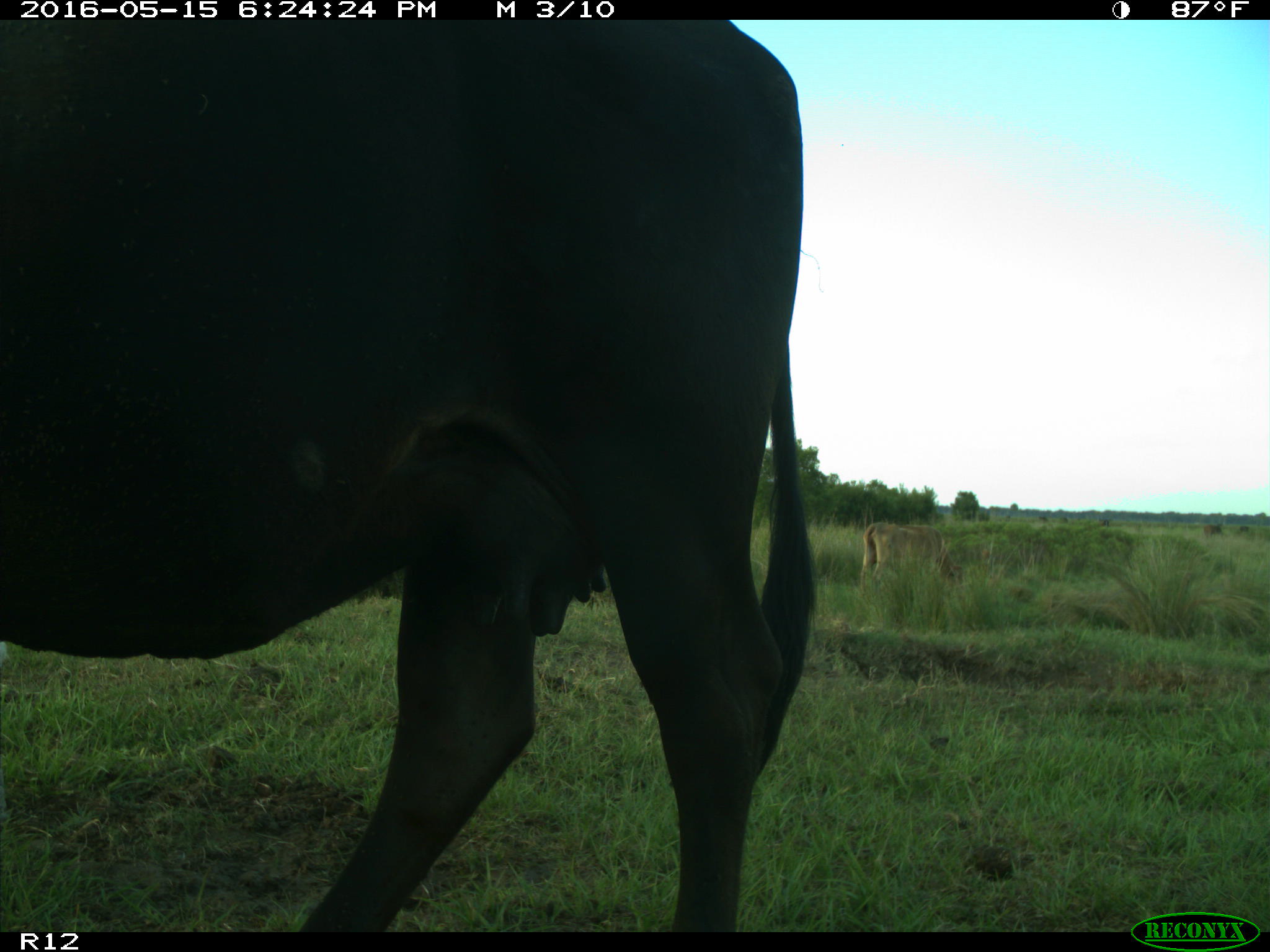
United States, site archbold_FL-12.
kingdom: Animalia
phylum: Chordata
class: Mammalia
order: Artiodactyla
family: Bovidae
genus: Bos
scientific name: Bos taurus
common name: domestic cow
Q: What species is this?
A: Bos taurus (domestic cow).